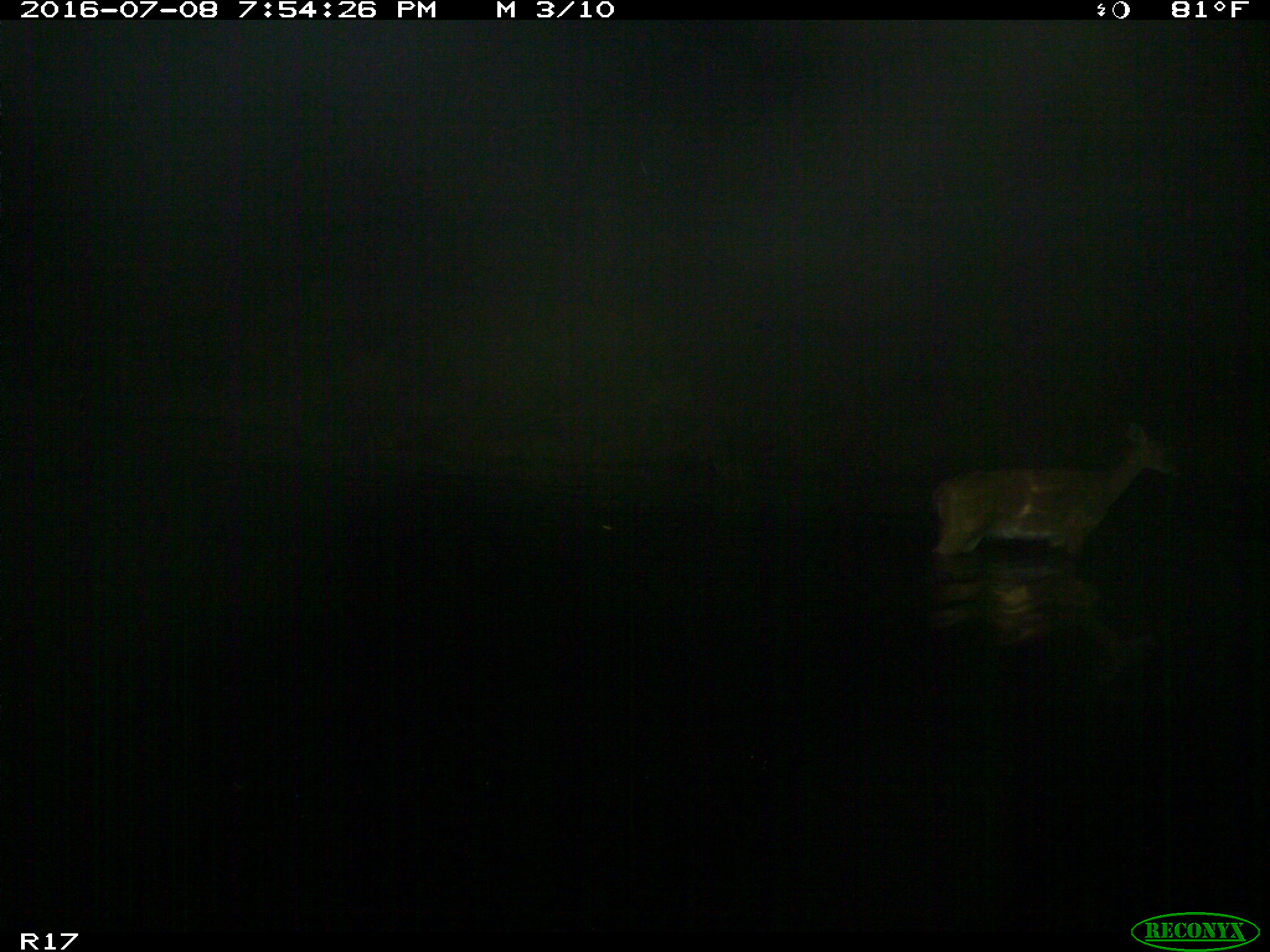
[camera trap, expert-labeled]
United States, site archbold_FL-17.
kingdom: Animalia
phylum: Chordata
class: Mammalia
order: Artiodactyla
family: Cervidae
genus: Odocoileus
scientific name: Odocoileus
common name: deer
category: unidentified deer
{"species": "unidentified deer (deer) (Odocoileus)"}